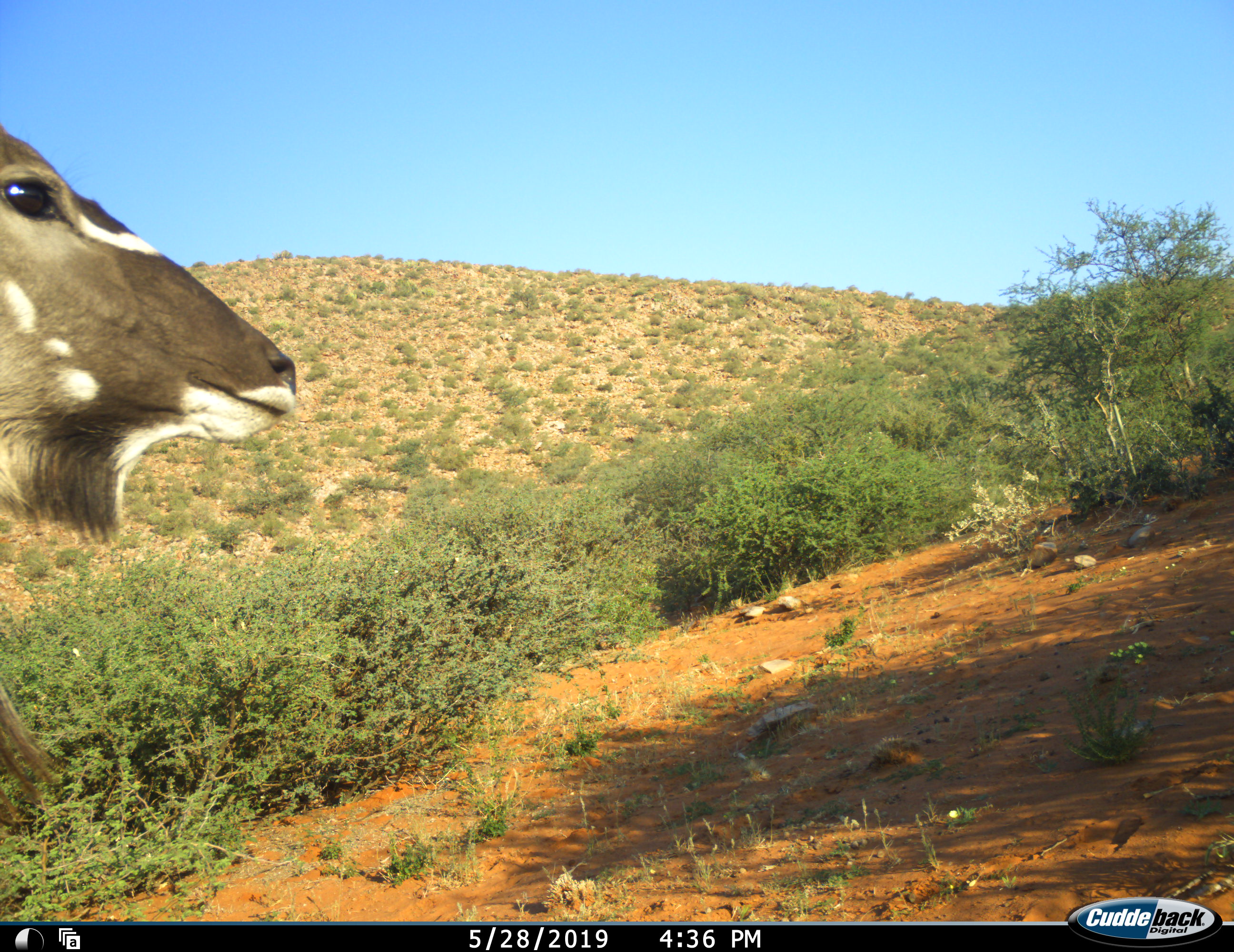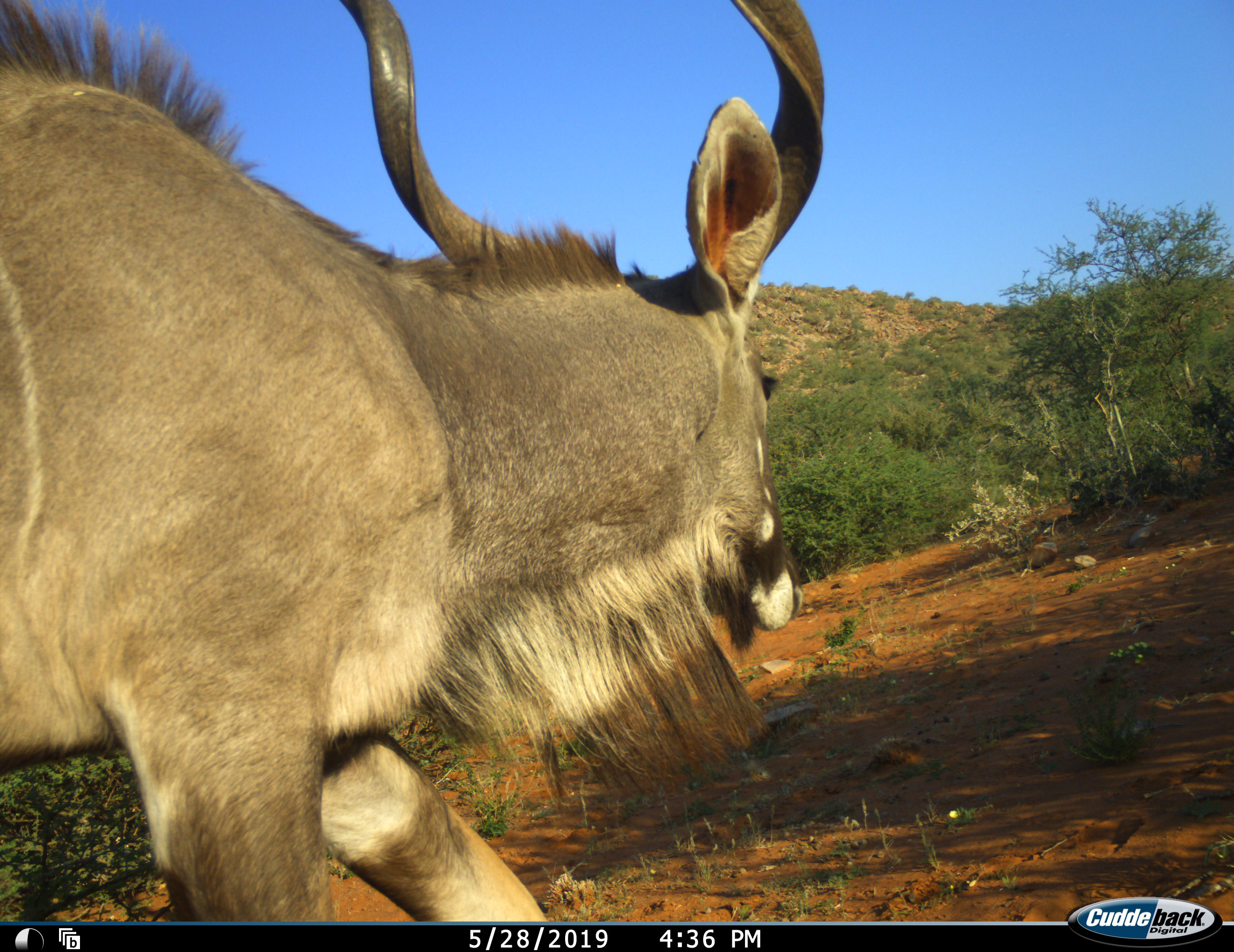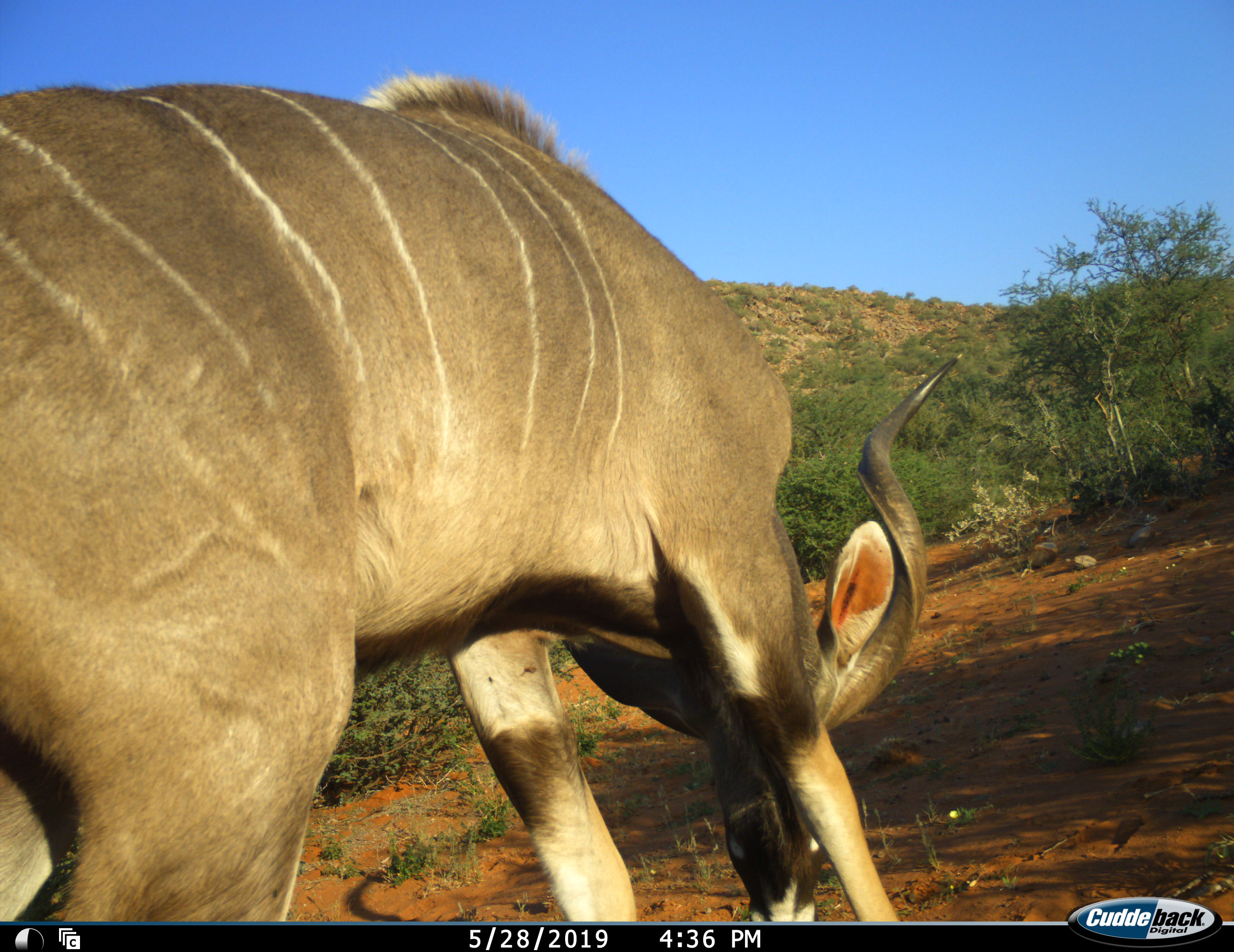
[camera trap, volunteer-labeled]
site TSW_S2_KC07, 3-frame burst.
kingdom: Animalia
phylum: Chordata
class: Mammalia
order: Artiodactyla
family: Bovidae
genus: Tragelaphus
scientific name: Tragelaphus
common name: kudu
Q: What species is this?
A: Kudu (Tragelaphus).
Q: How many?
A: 1.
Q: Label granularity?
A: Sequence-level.